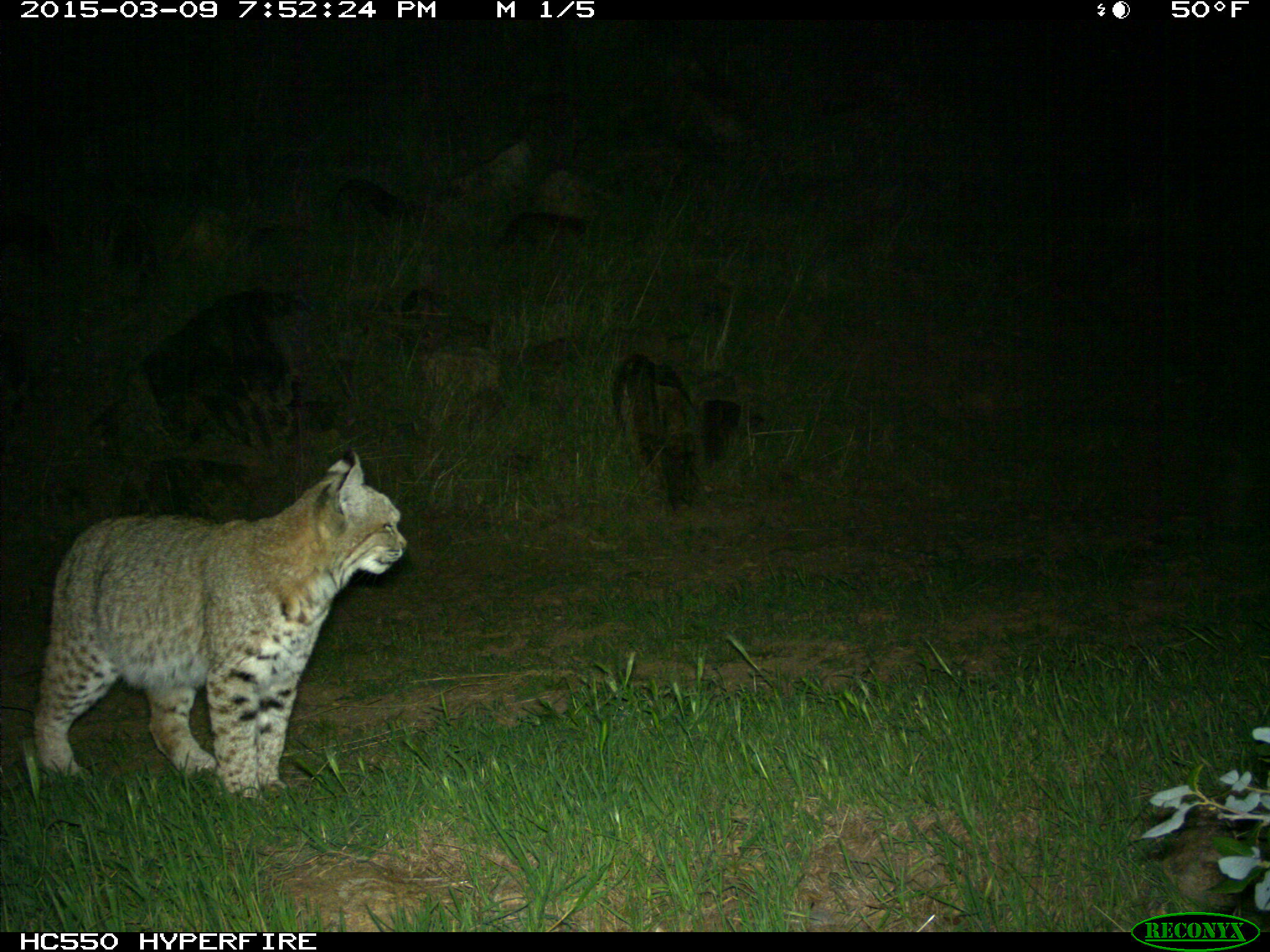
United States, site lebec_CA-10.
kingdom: Animalia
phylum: Chordata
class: Mammalia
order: Carnivora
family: Felidae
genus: Lynx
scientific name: Lynx rufus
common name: bobcat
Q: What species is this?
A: Lynx rufus (bobcat).